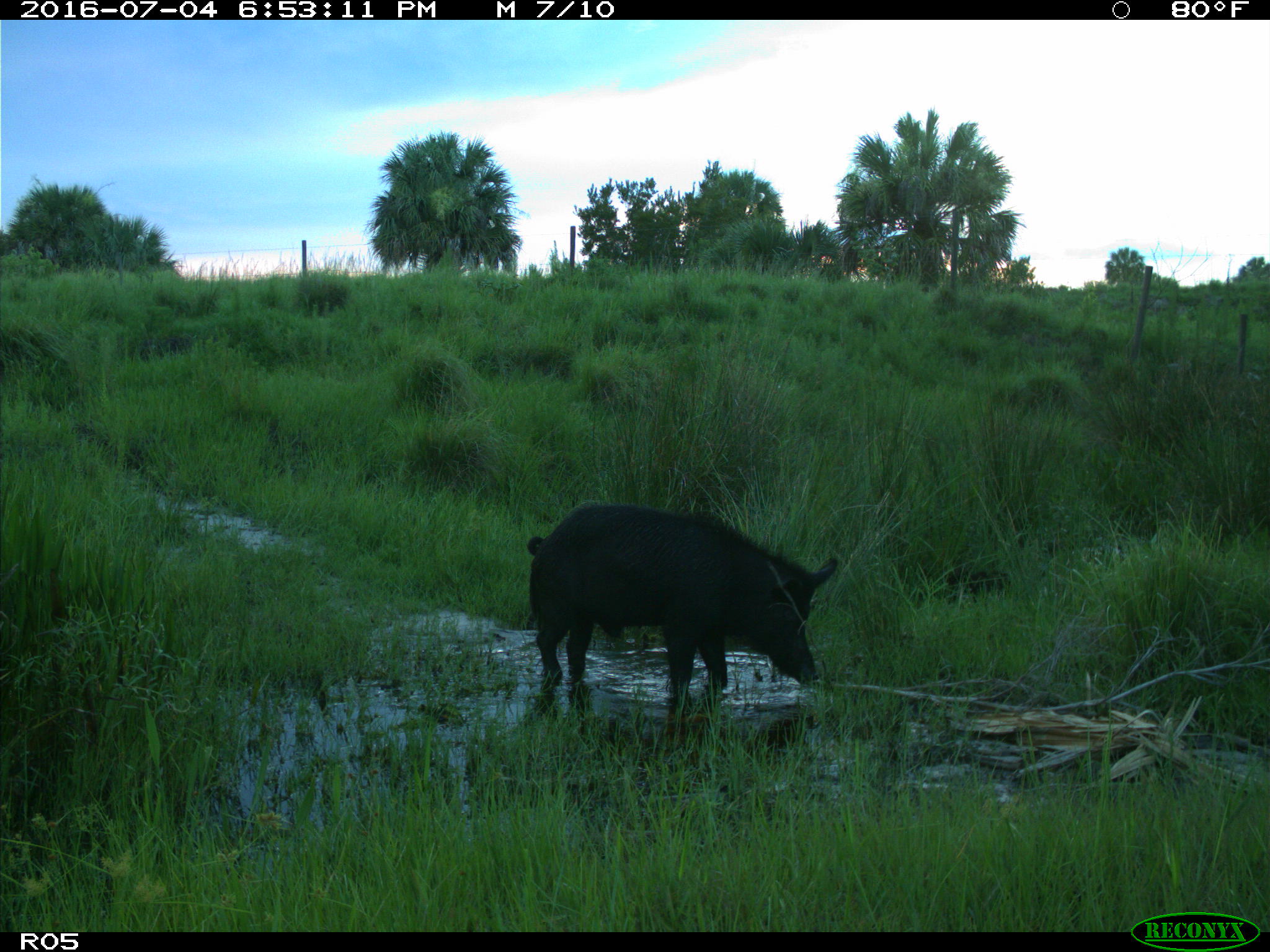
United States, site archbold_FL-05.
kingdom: Animalia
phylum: Chordata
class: Mammalia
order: Artiodactyla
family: Suidae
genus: Sus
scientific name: Sus scrofa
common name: wild boar